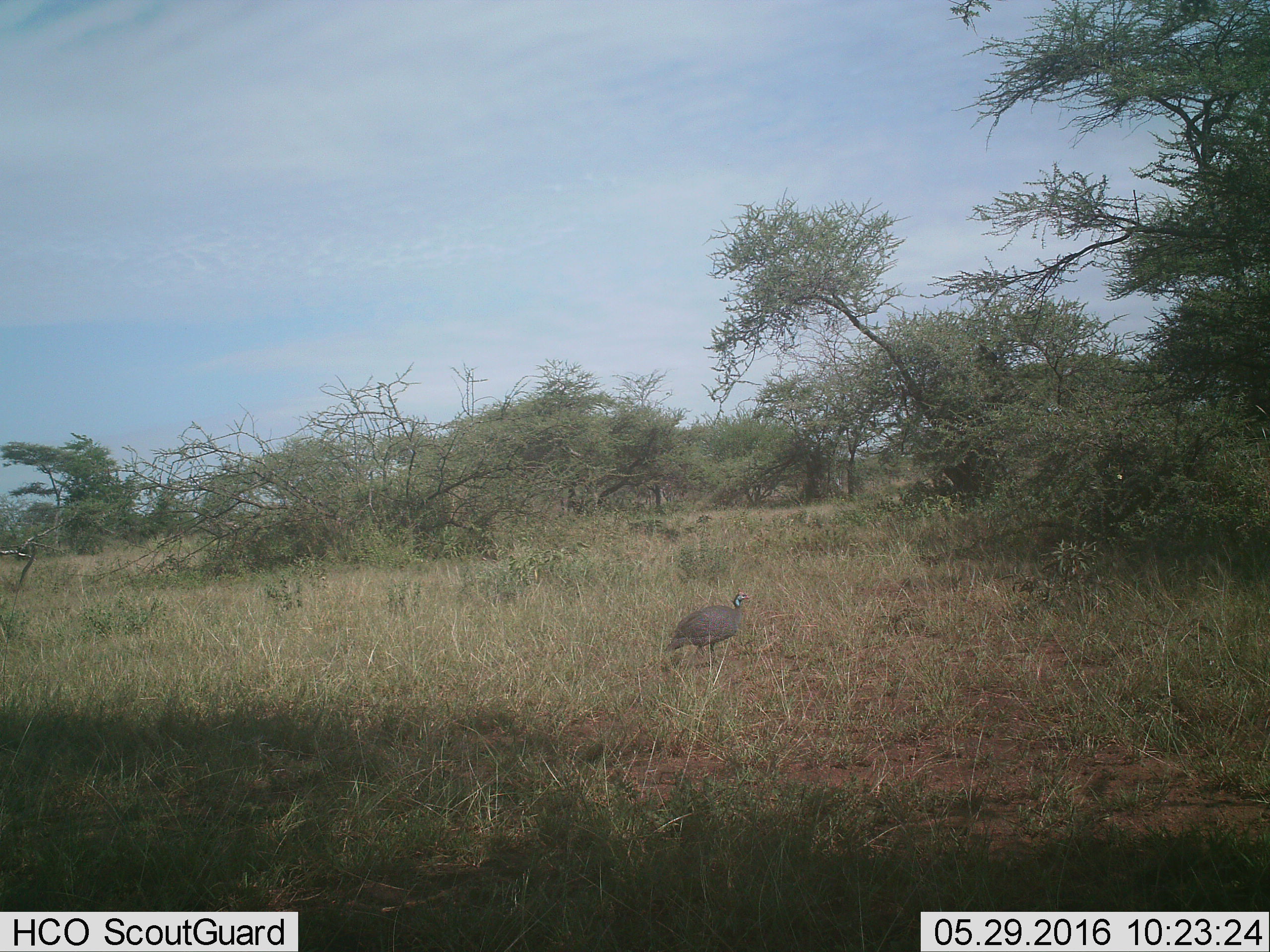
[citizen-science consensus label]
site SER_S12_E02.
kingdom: Animalia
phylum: Chordata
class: Aves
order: Galliformes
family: Numididae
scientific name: Numididae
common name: guineafowl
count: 1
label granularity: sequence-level